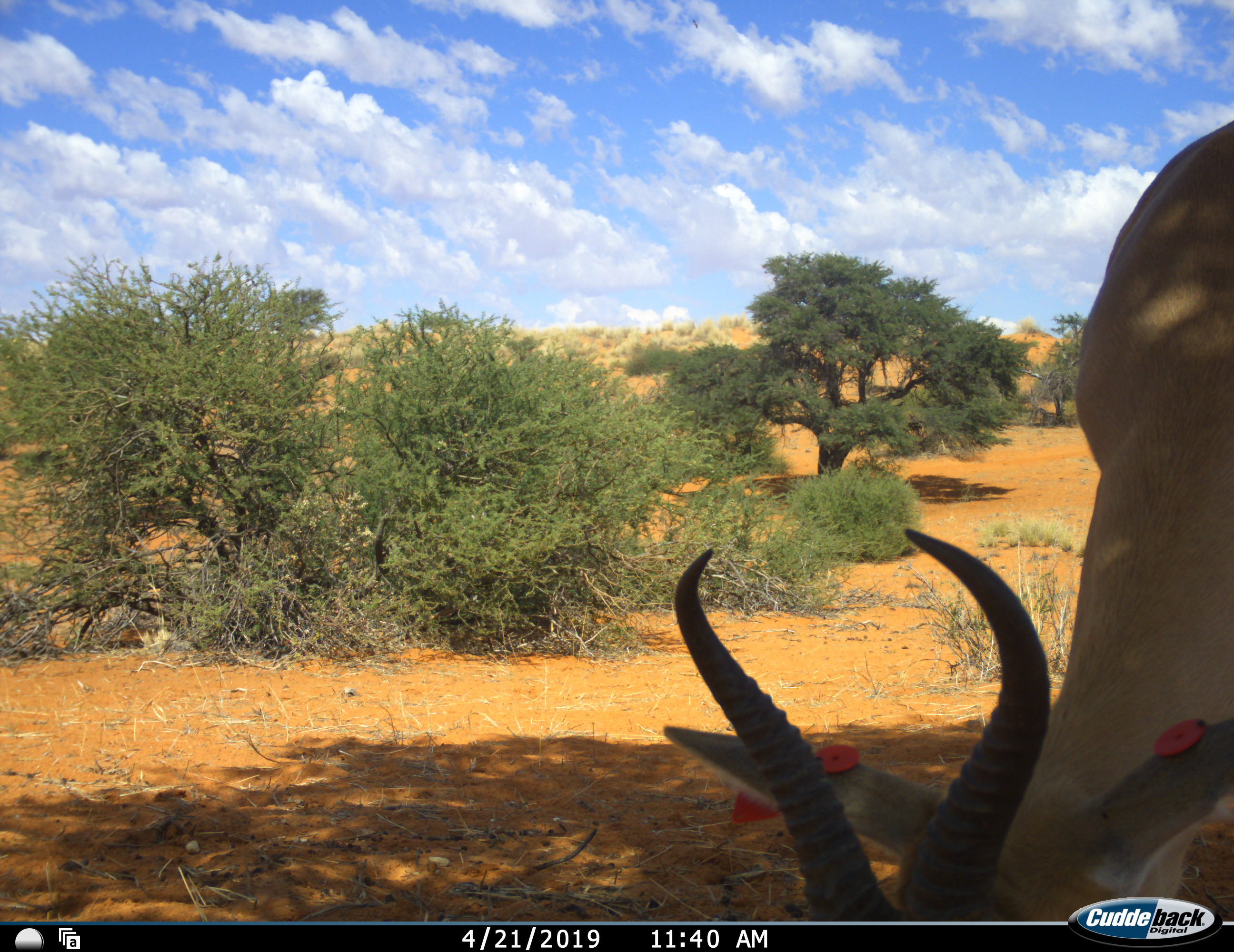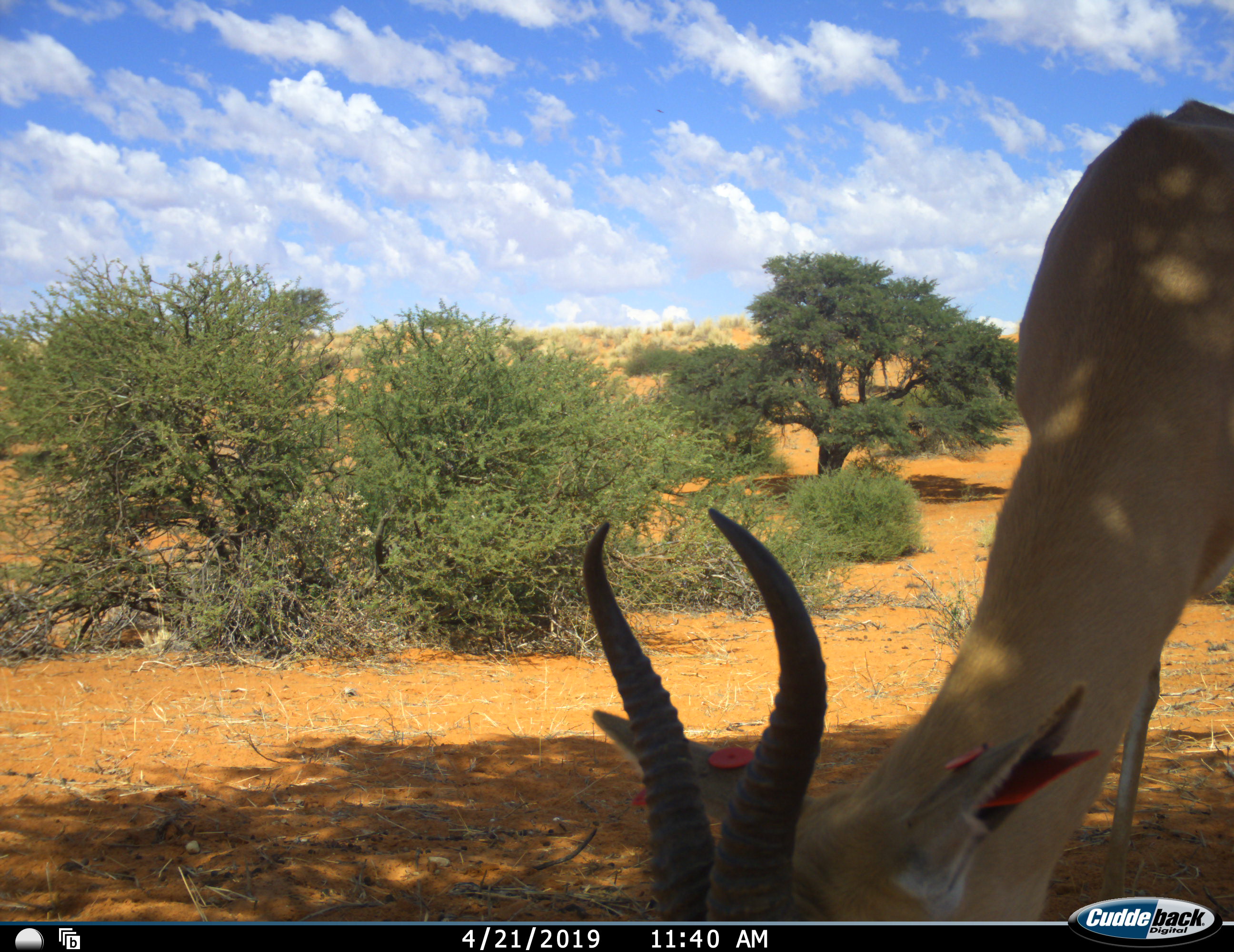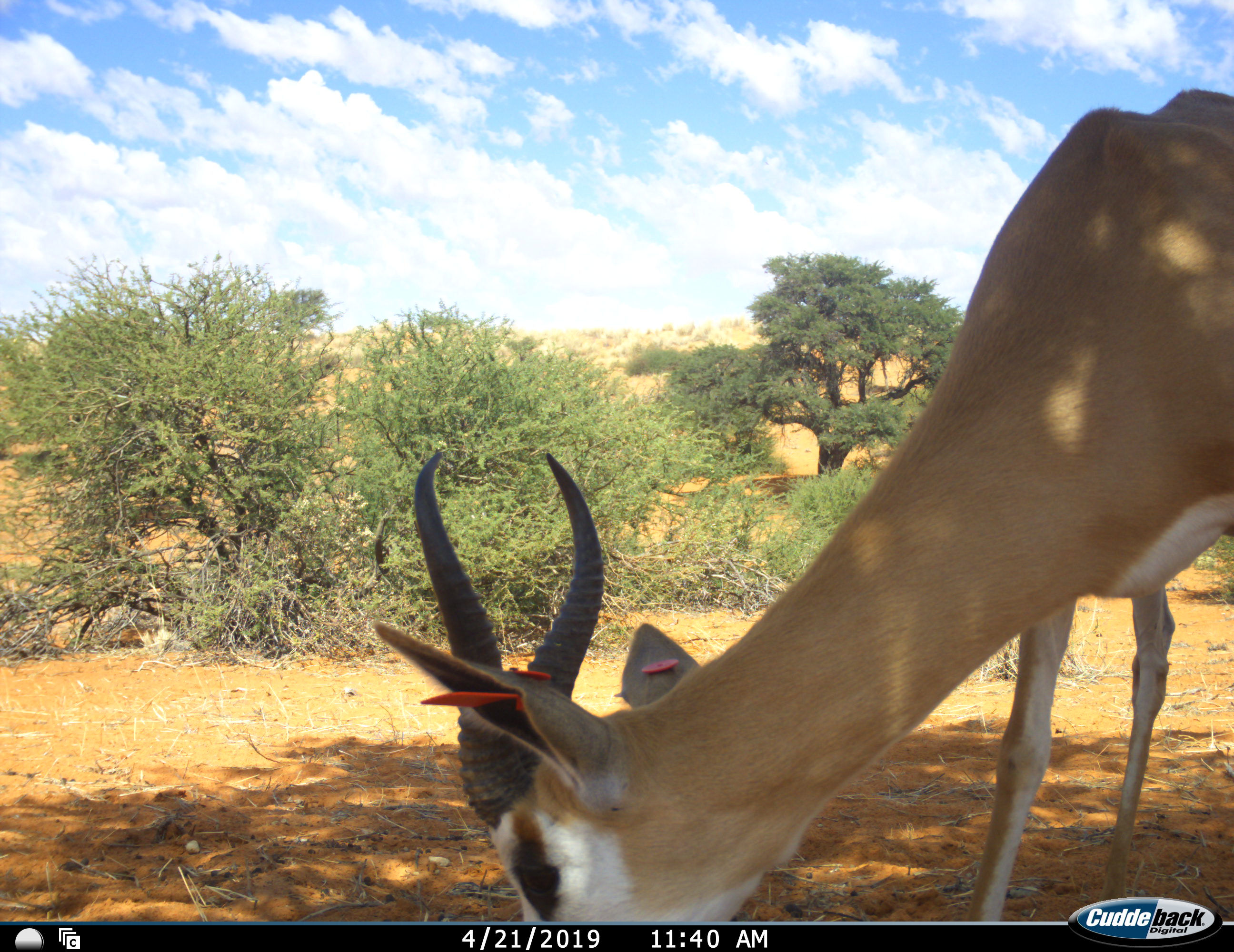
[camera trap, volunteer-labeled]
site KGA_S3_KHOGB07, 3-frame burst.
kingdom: Animalia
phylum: Chordata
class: Mammalia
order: Artiodactyla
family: Bovidae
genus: Antidorcas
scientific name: Antidorcas marsupialis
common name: springbok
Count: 1.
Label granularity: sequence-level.